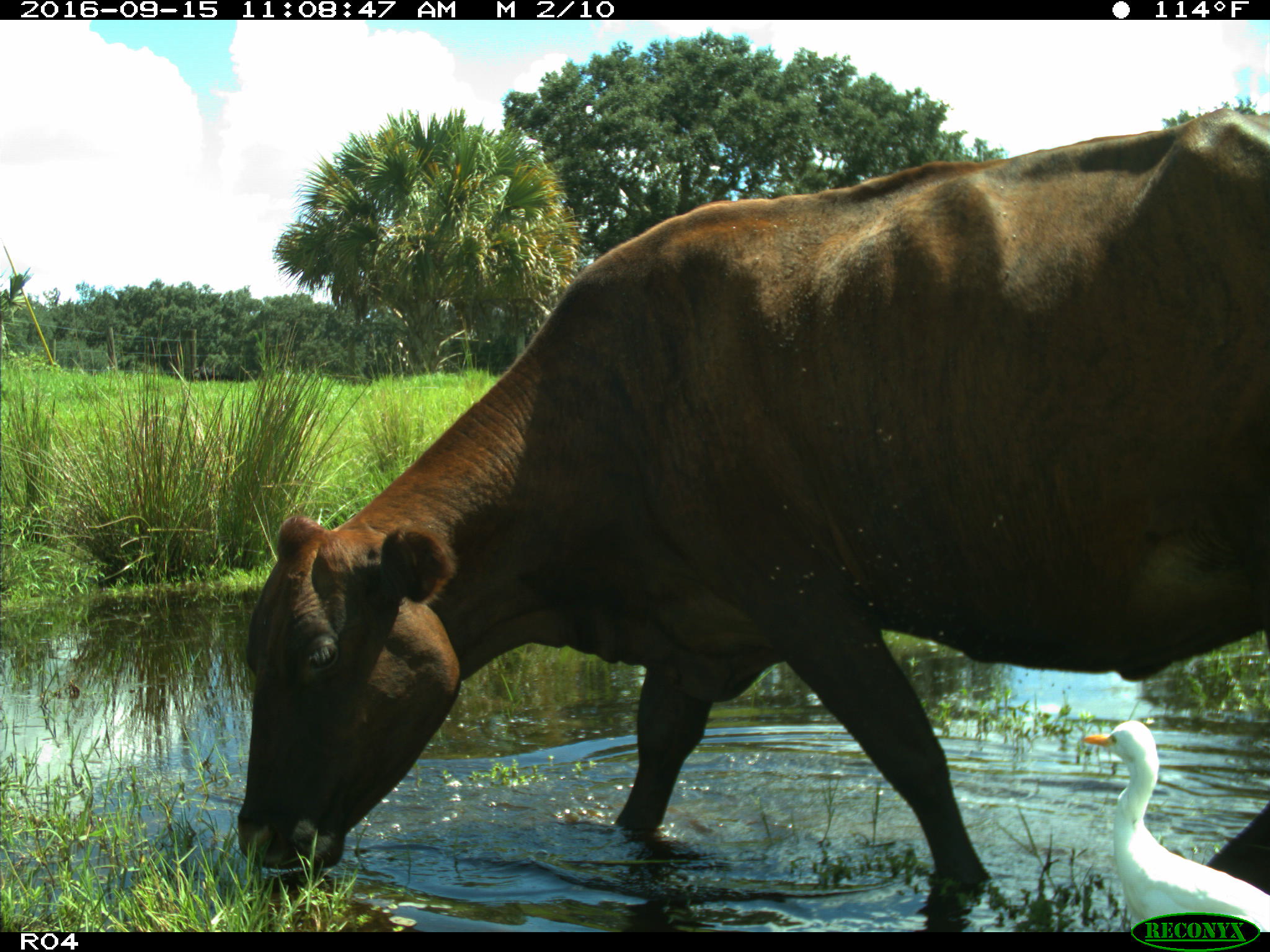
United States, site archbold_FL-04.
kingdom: Animalia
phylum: Chordata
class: Mammalia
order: Artiodactyla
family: Bovidae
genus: Bos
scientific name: Bos taurus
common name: domestic cow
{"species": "Bos taurus (domestic cow)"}